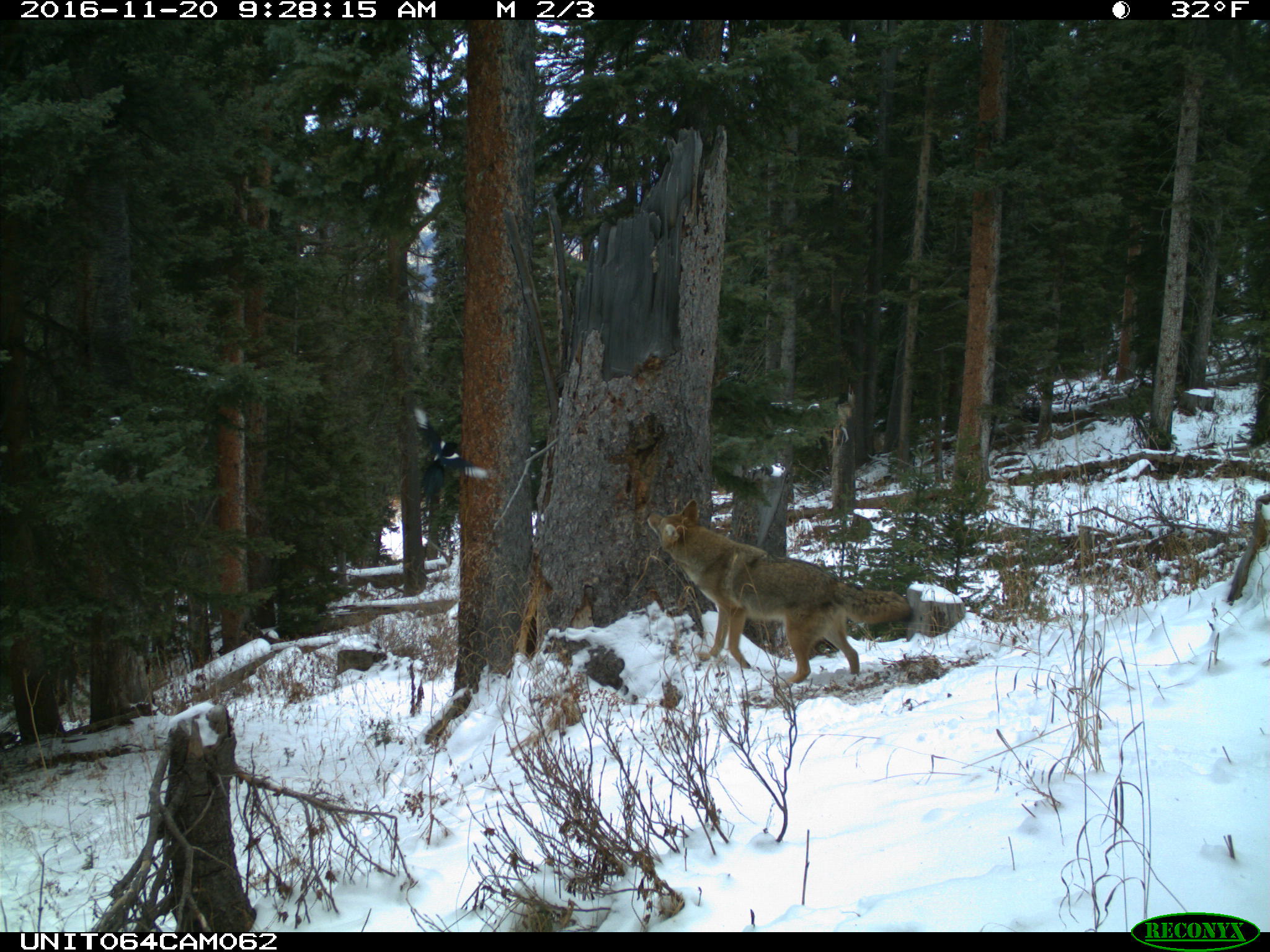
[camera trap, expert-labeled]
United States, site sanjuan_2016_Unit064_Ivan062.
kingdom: Animalia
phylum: Chordata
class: Mammalia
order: Carnivora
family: Canidae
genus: Canis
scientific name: Canis latrans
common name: coyote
Canis latrans (coyote).